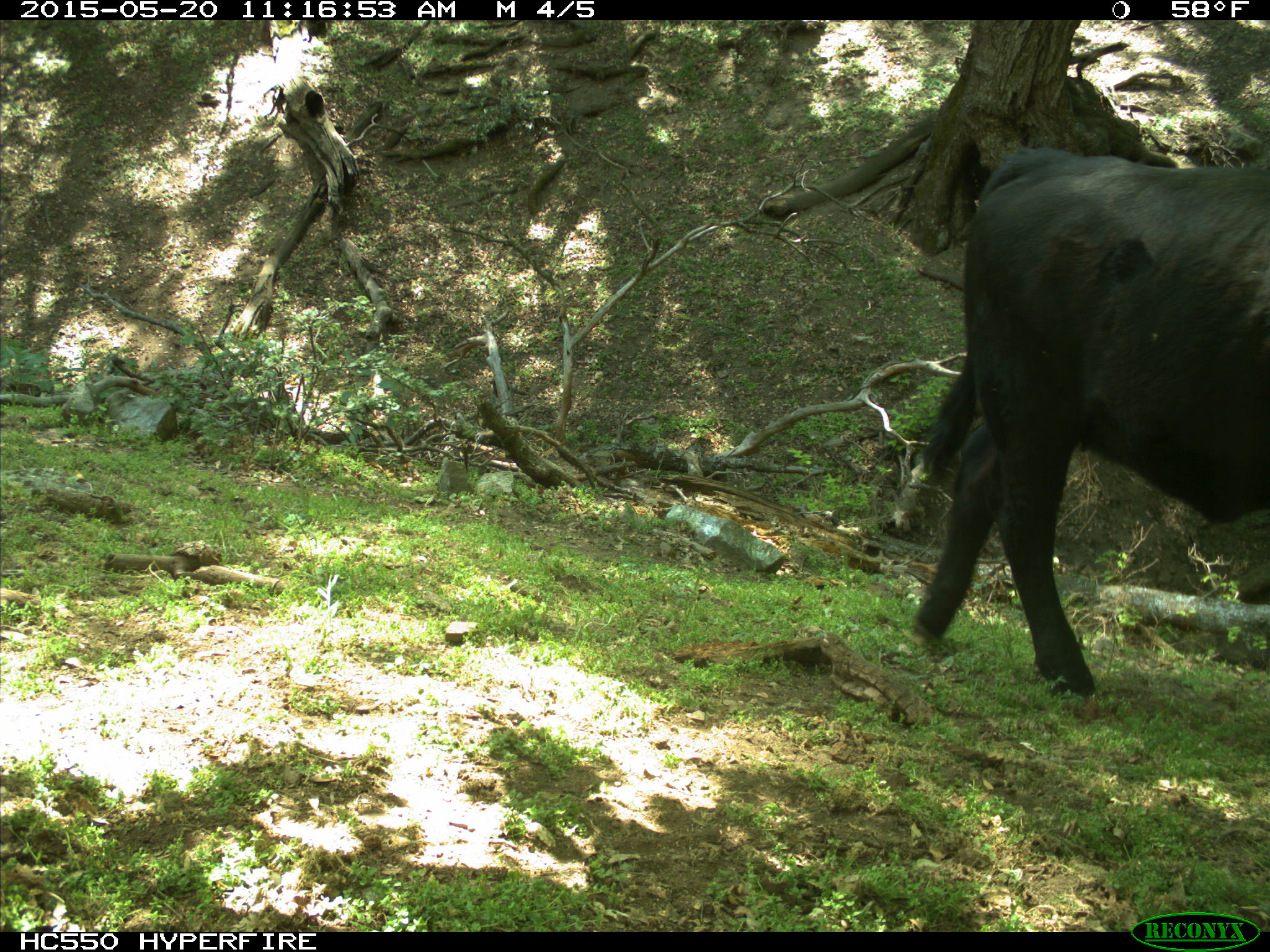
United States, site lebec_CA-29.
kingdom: Animalia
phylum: Chordata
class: Mammalia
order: Artiodactyla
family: Bovidae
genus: Bos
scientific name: Bos taurus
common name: domestic cow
Bos taurus (domestic cow).